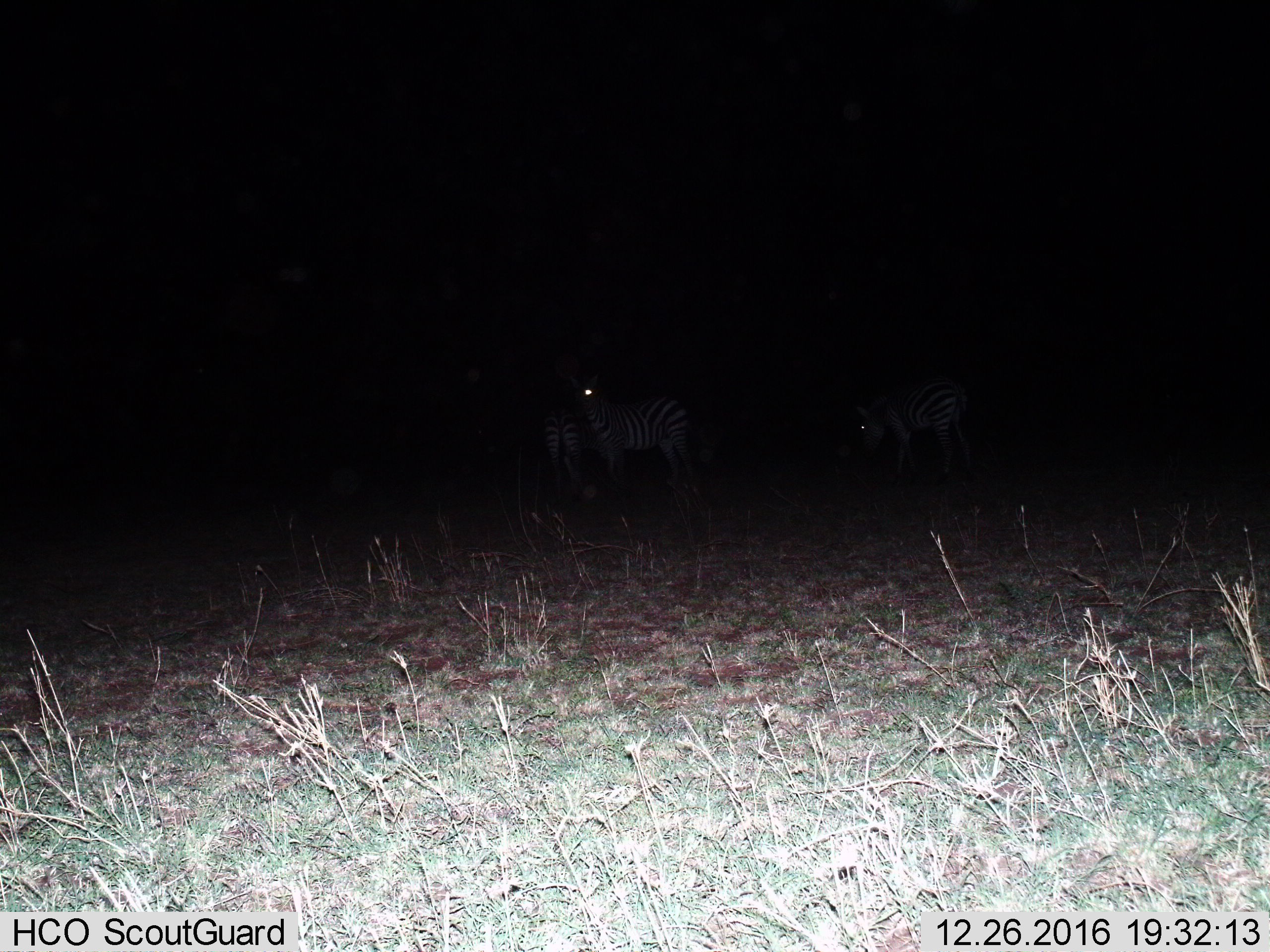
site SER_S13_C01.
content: unidentified animal